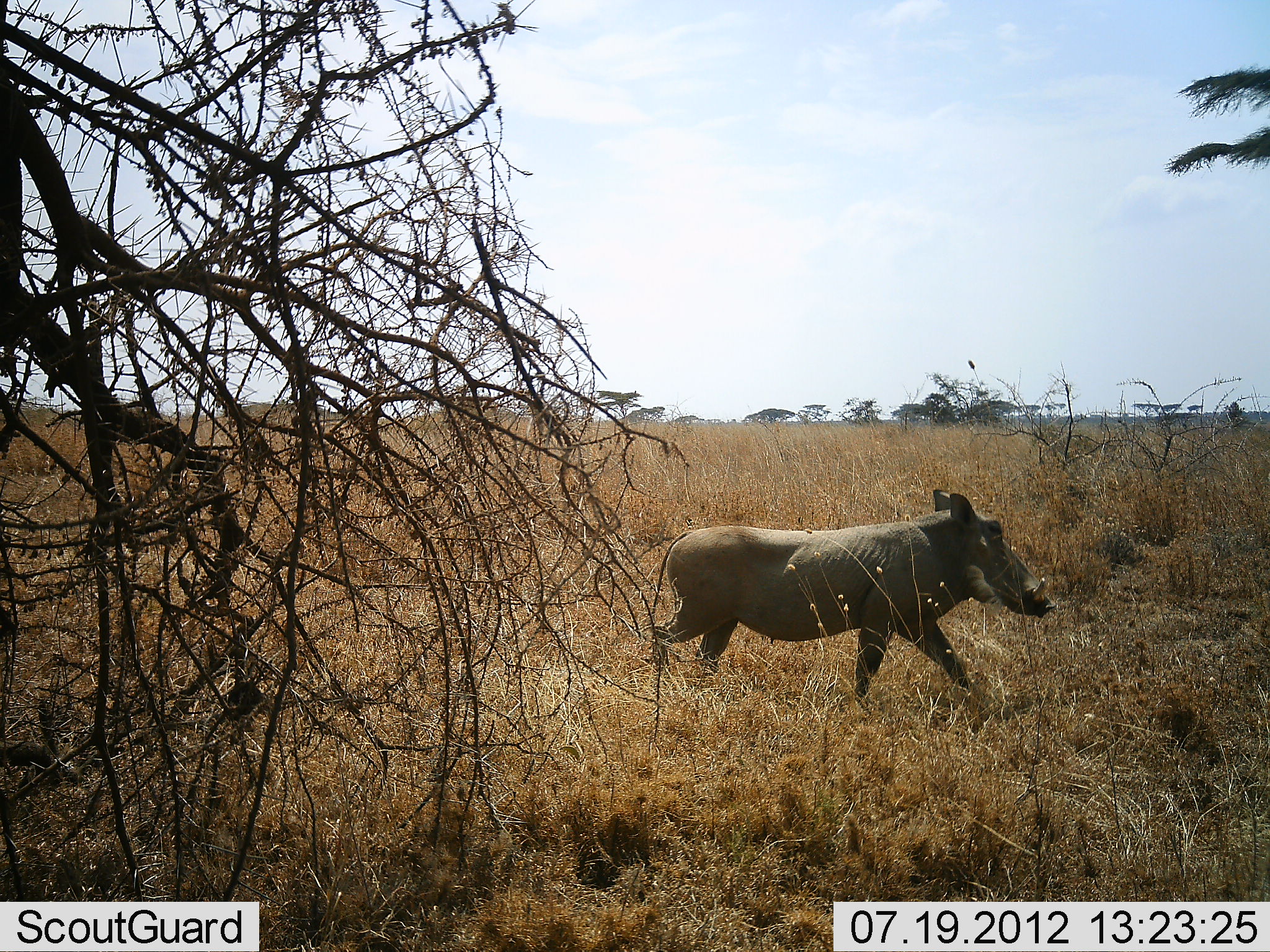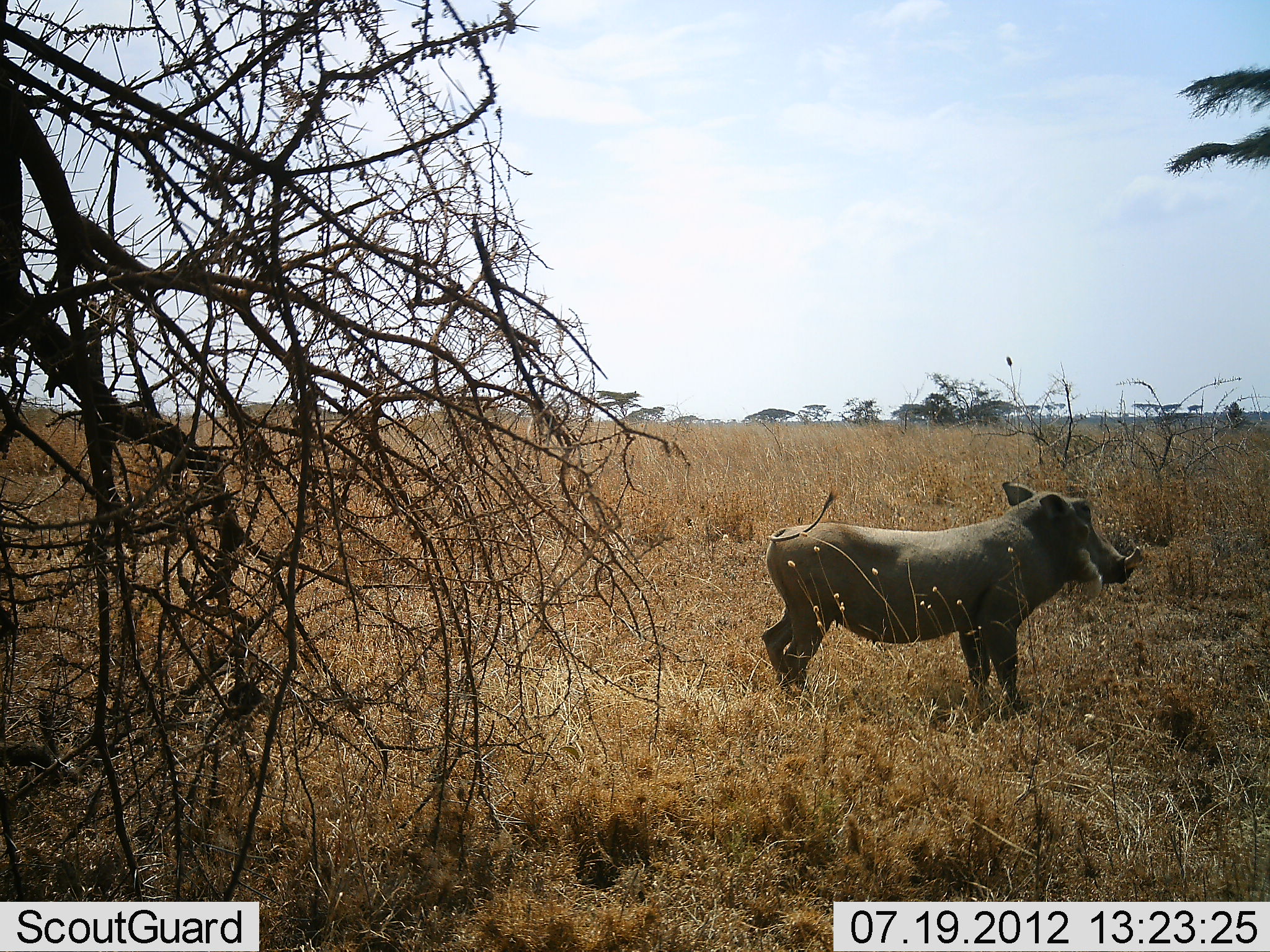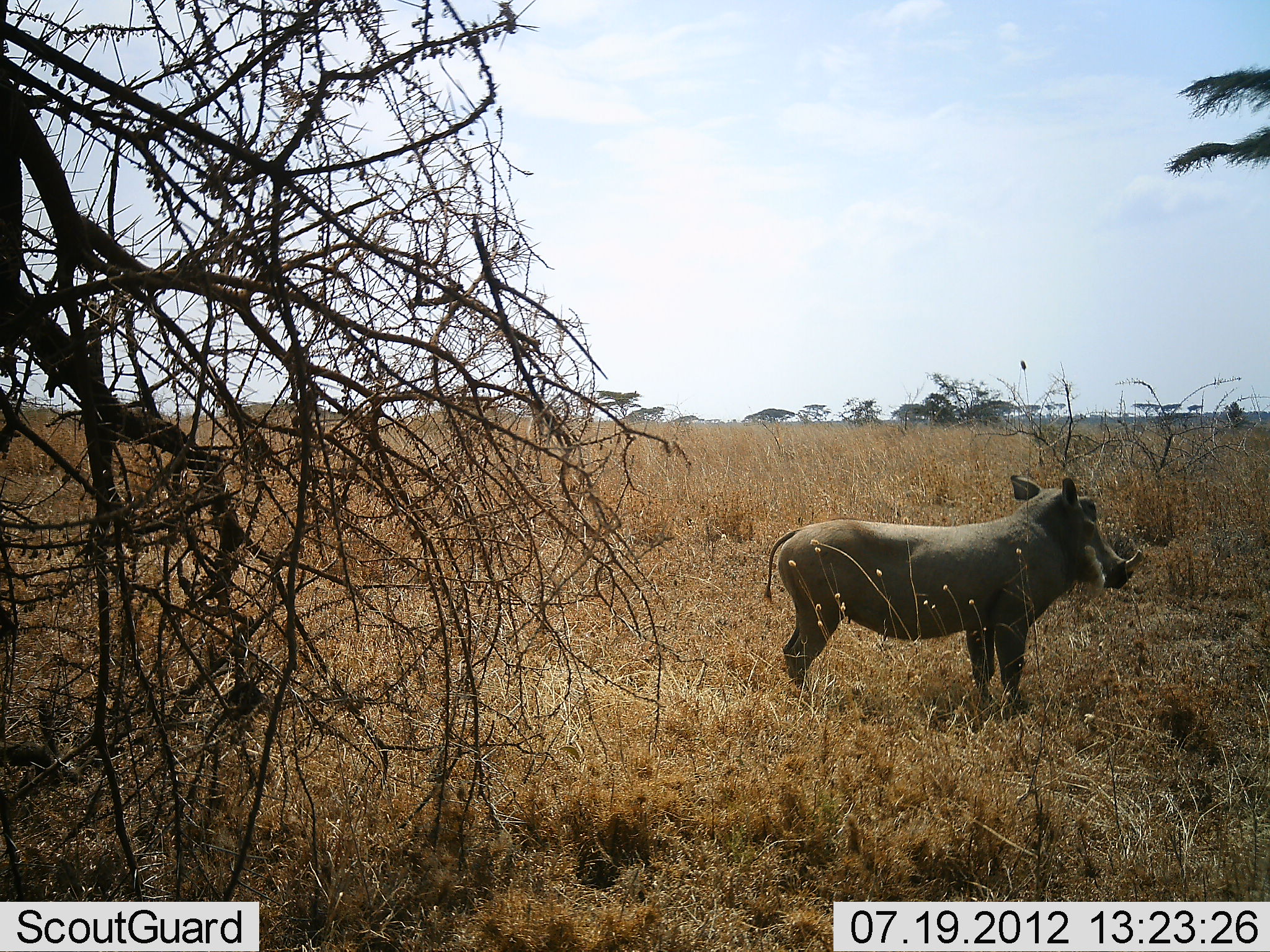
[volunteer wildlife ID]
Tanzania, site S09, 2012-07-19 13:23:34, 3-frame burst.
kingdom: Animalia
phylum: Chordata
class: Mammalia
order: Artiodactyla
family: Suidae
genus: Phacochoerus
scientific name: Phacochoerus africanus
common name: warthog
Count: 1.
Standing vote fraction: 10%.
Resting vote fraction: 0%.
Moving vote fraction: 90%.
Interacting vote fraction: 0%.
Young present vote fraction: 0%.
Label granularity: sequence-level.